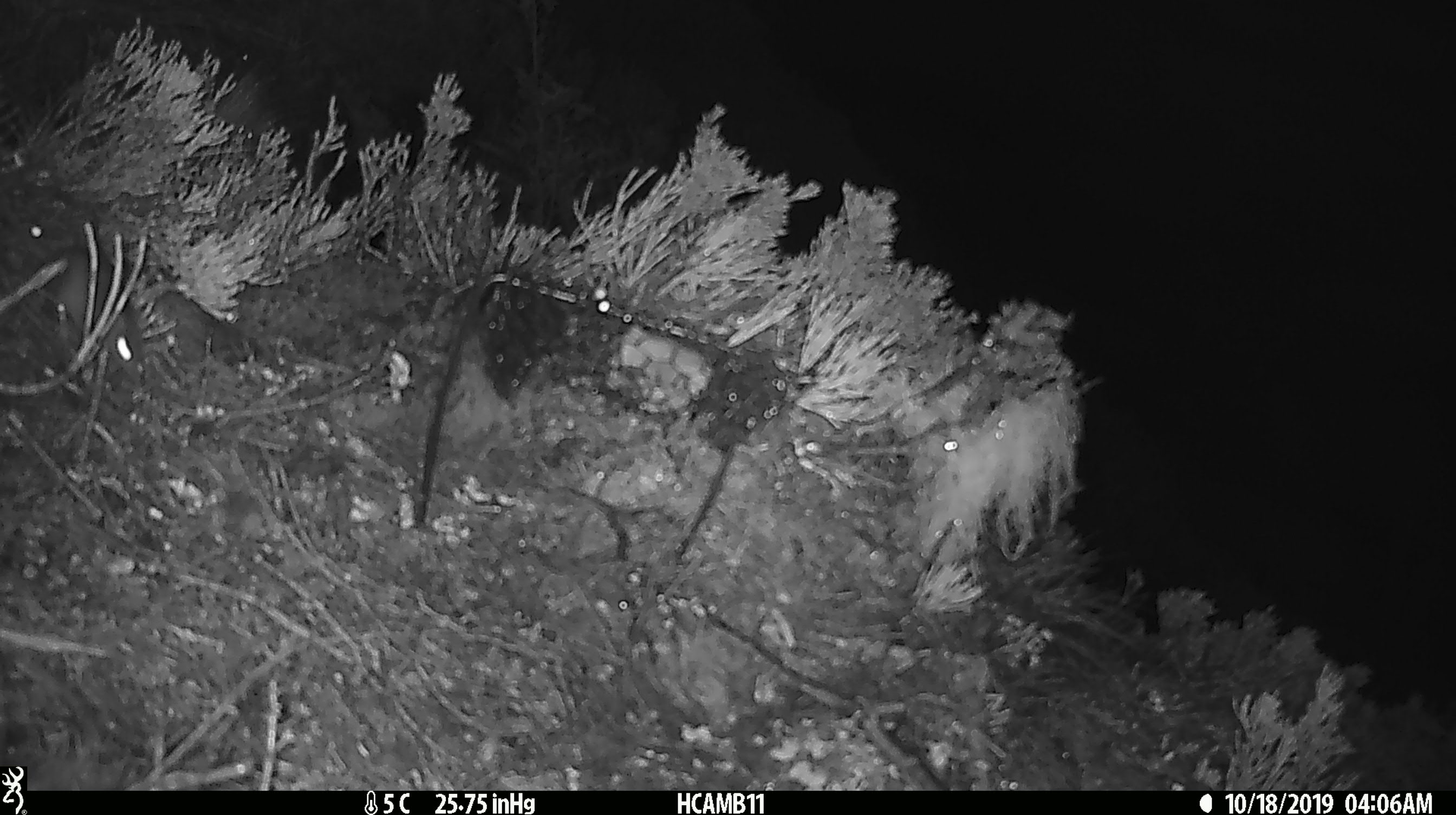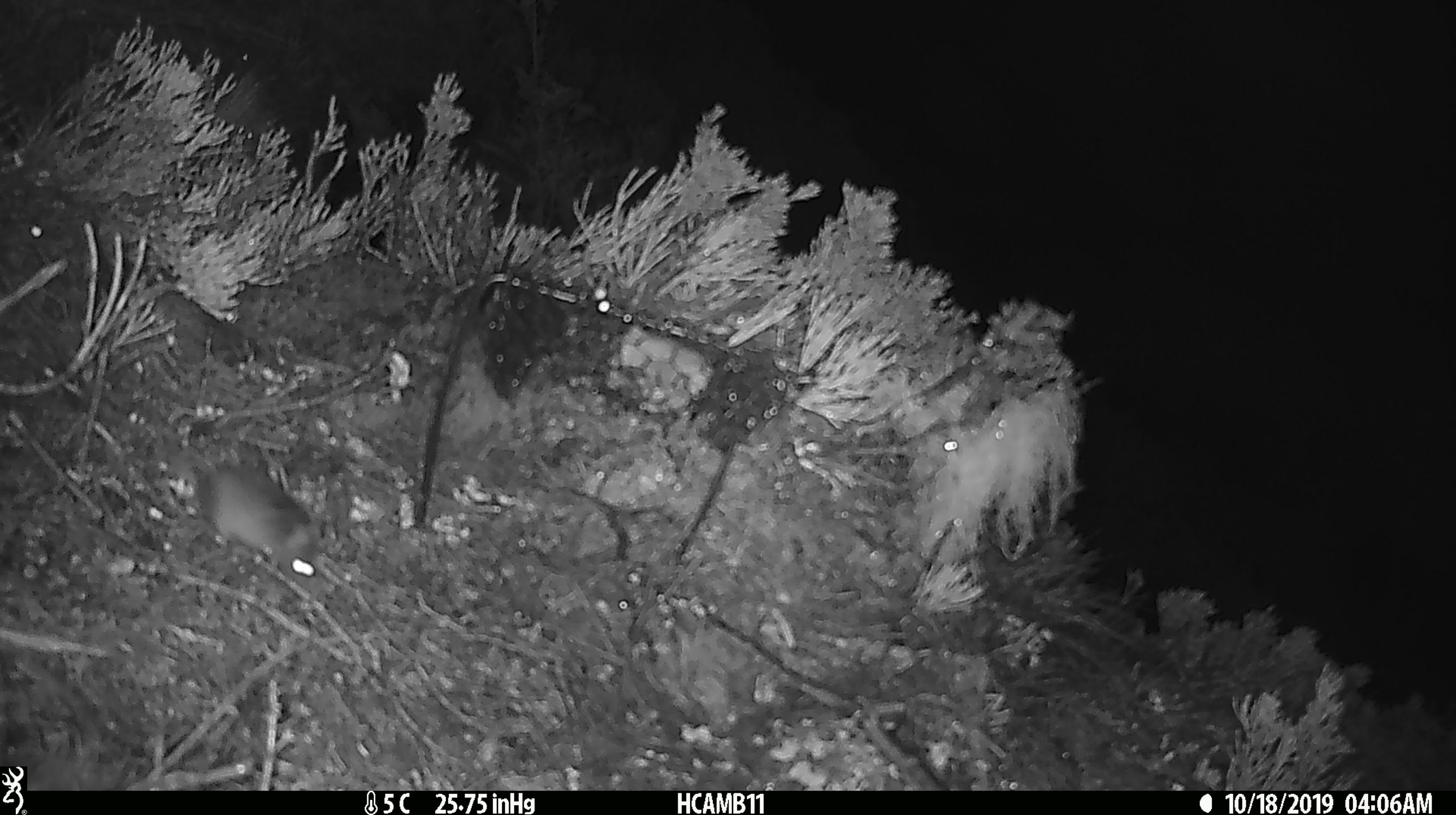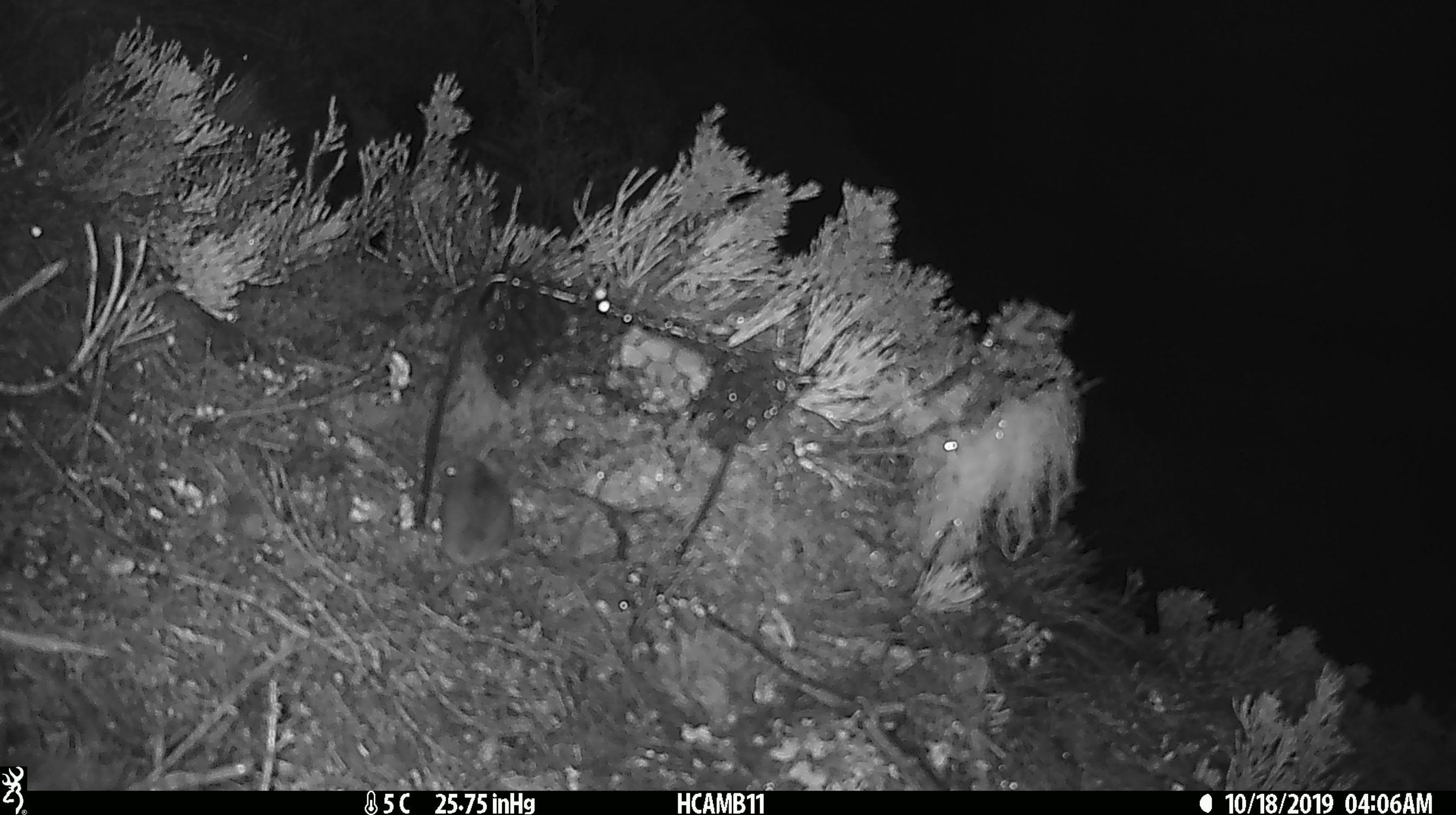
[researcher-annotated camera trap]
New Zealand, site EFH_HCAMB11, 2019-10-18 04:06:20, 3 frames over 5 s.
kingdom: Animalia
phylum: Chordata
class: Mammalia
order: Rodentia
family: Muridae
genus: Mus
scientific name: Mus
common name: mouse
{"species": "mouse (Mus)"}